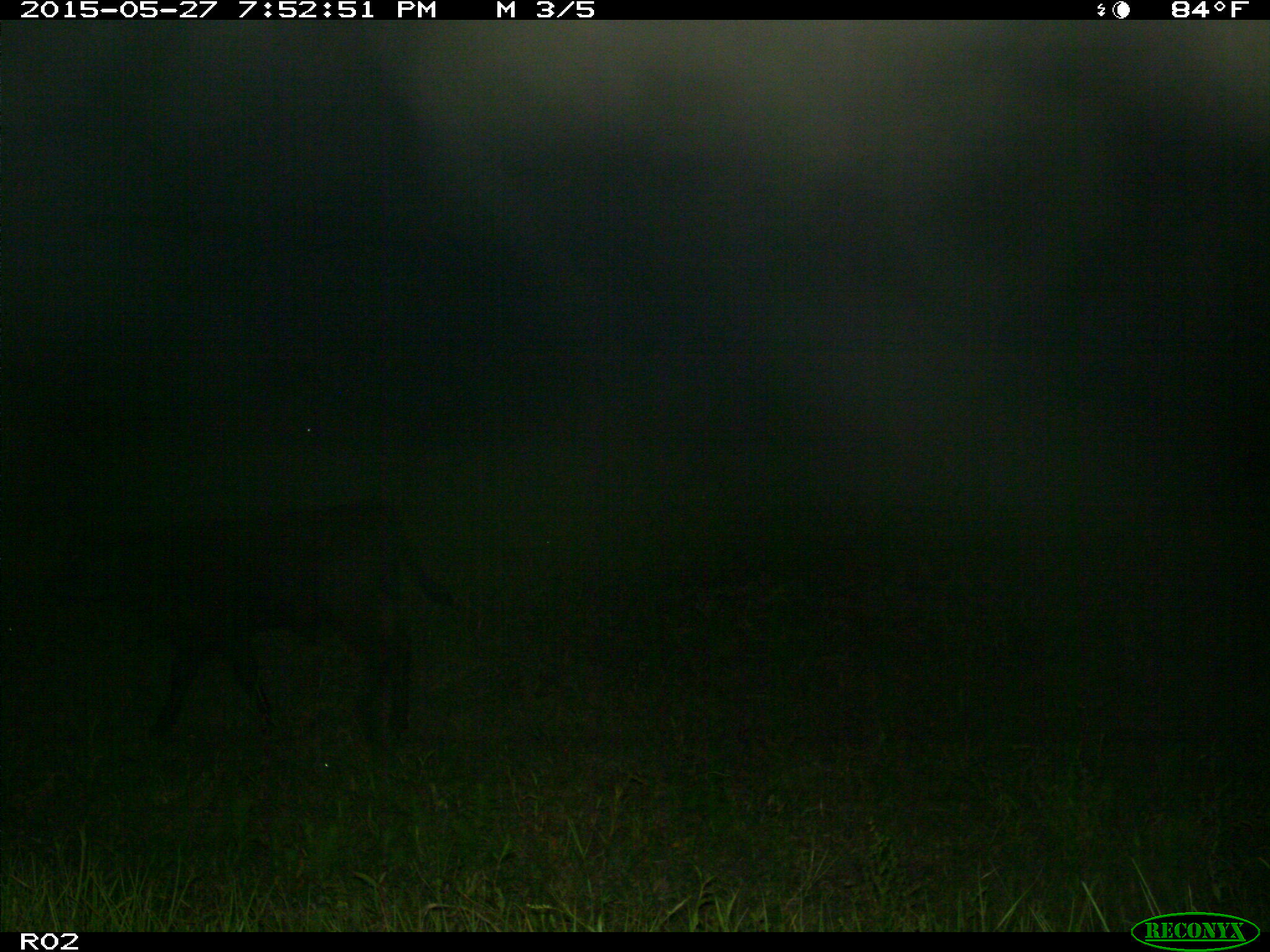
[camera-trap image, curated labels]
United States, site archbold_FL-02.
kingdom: Animalia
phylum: Chordata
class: Mammalia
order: Artiodactyla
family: Bovidae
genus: Bos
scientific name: Bos taurus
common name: domestic cow